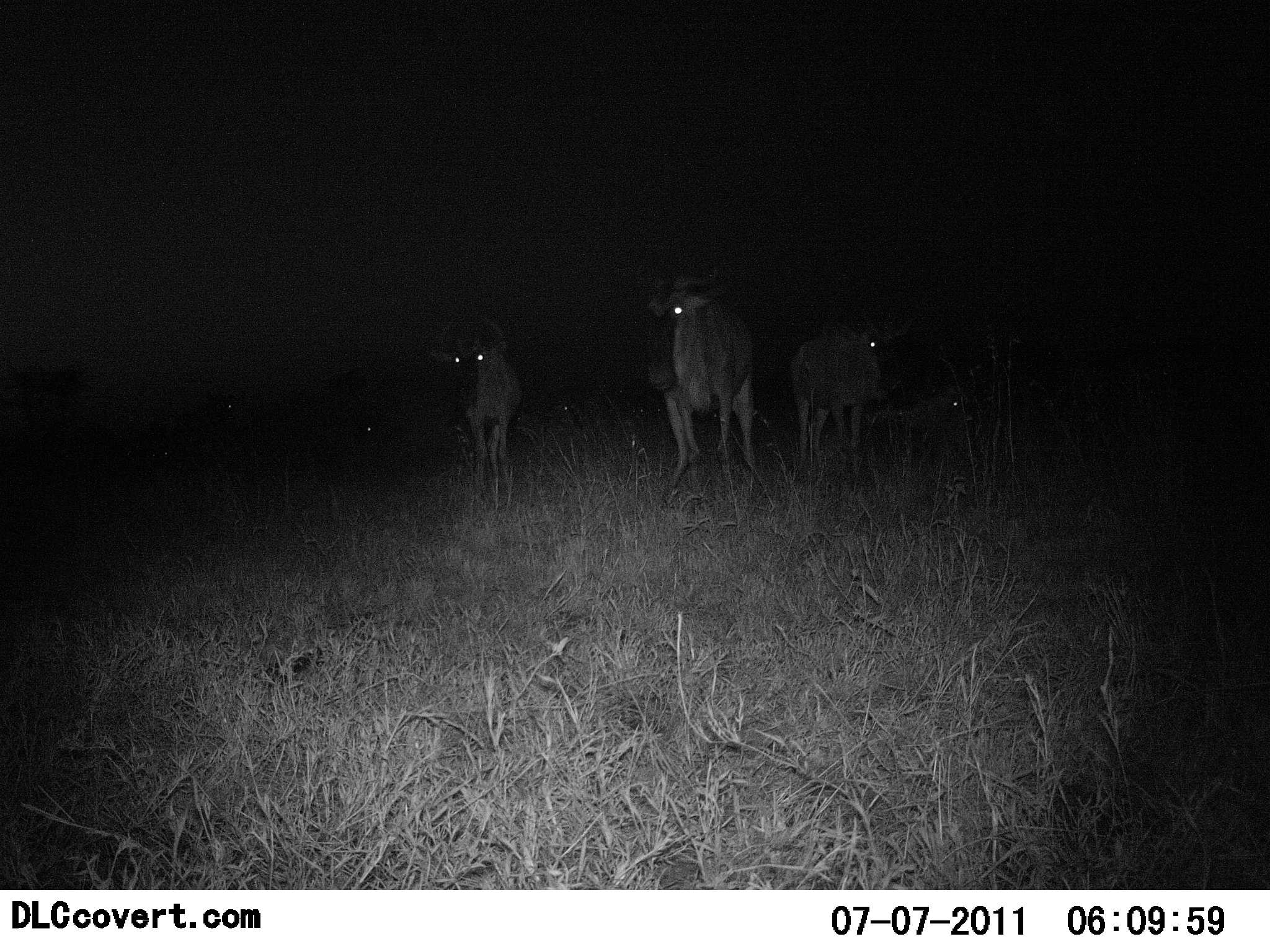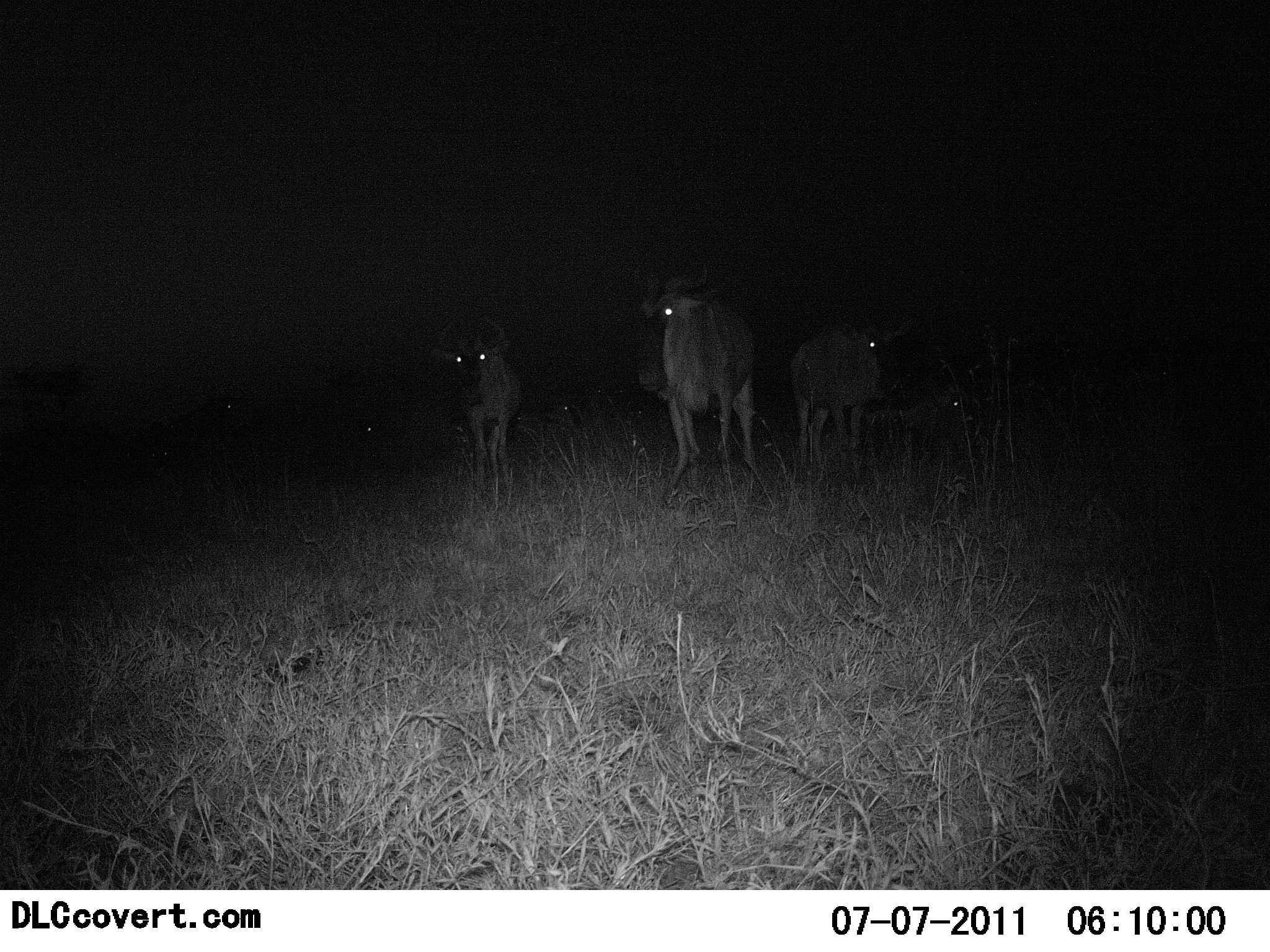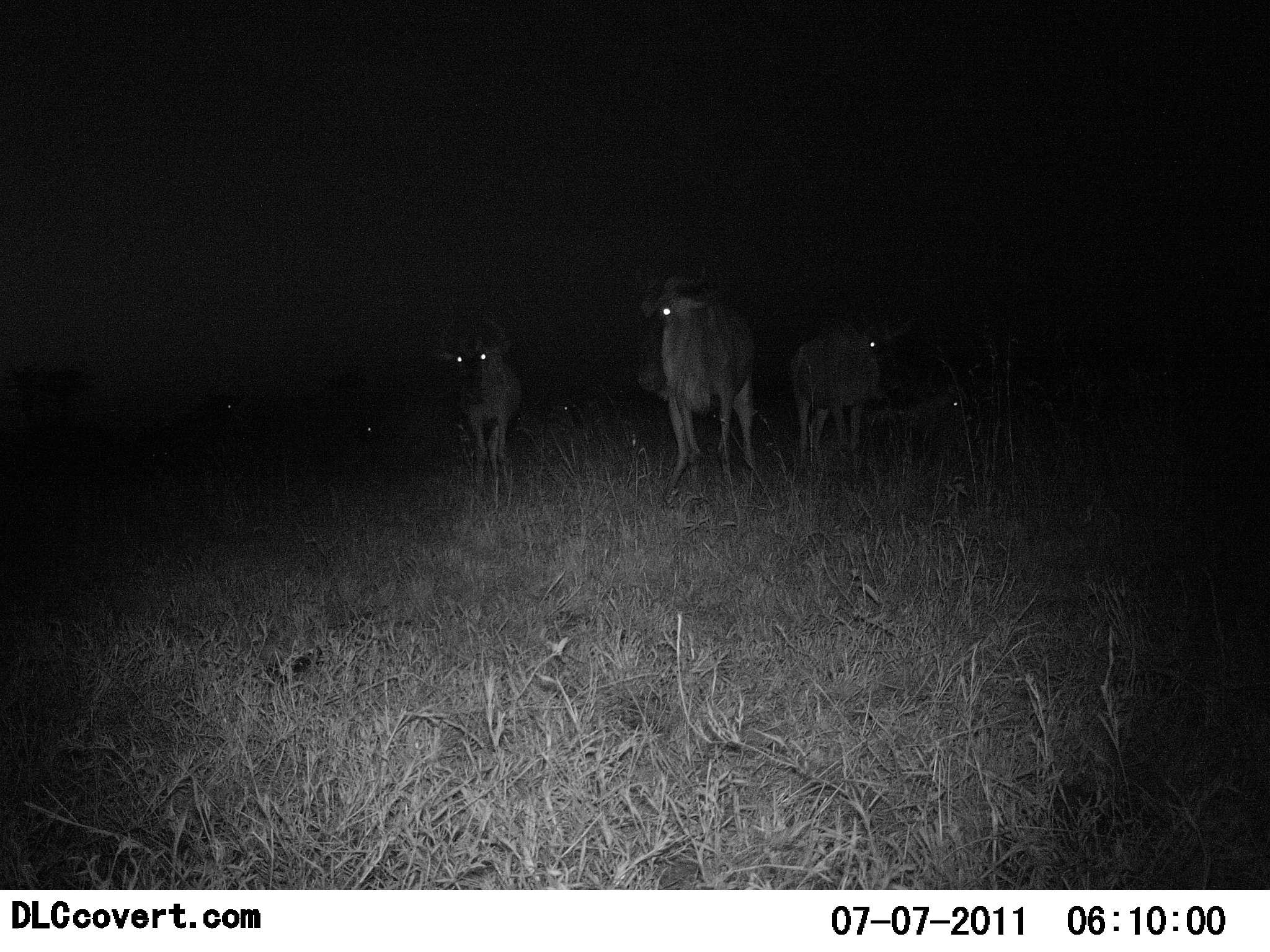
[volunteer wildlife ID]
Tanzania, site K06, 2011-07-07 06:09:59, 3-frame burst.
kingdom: Animalia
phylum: Chordata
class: Mammalia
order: Artiodactyla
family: Bovidae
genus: Connochaetes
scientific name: Connochaetes taurinus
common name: blue wildebeest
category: wildebeest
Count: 4.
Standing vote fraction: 100%.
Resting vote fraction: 15%.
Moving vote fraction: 0%.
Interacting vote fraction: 0%.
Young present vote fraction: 0%.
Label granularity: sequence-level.